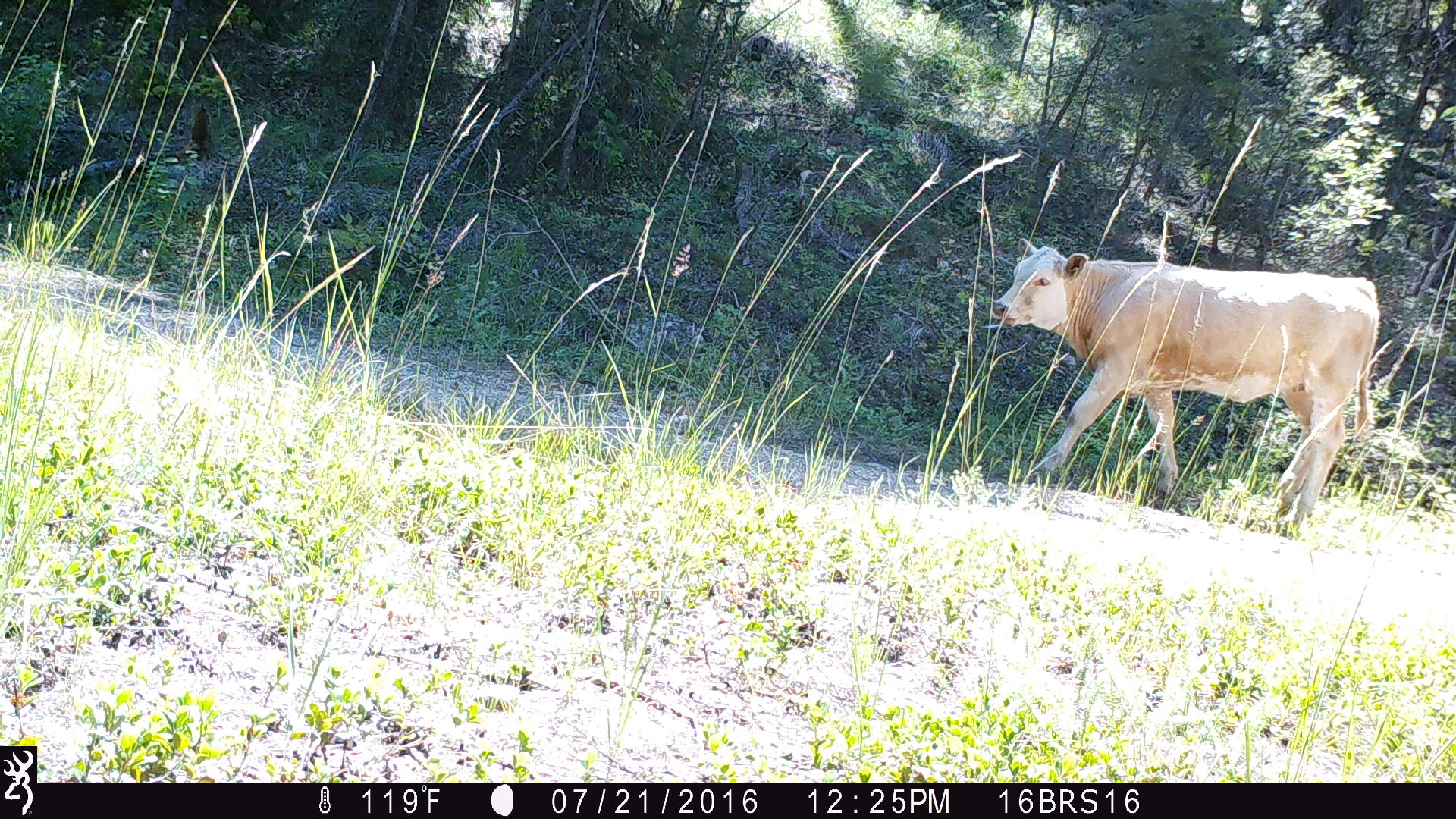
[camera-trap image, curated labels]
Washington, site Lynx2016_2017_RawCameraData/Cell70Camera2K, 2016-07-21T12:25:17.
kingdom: Animalia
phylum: Chordata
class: Mammalia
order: Artiodactyla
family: Bovidae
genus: Bos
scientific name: Bos taurus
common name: domestic cattle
Domestic cattle (Bos taurus). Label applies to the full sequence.